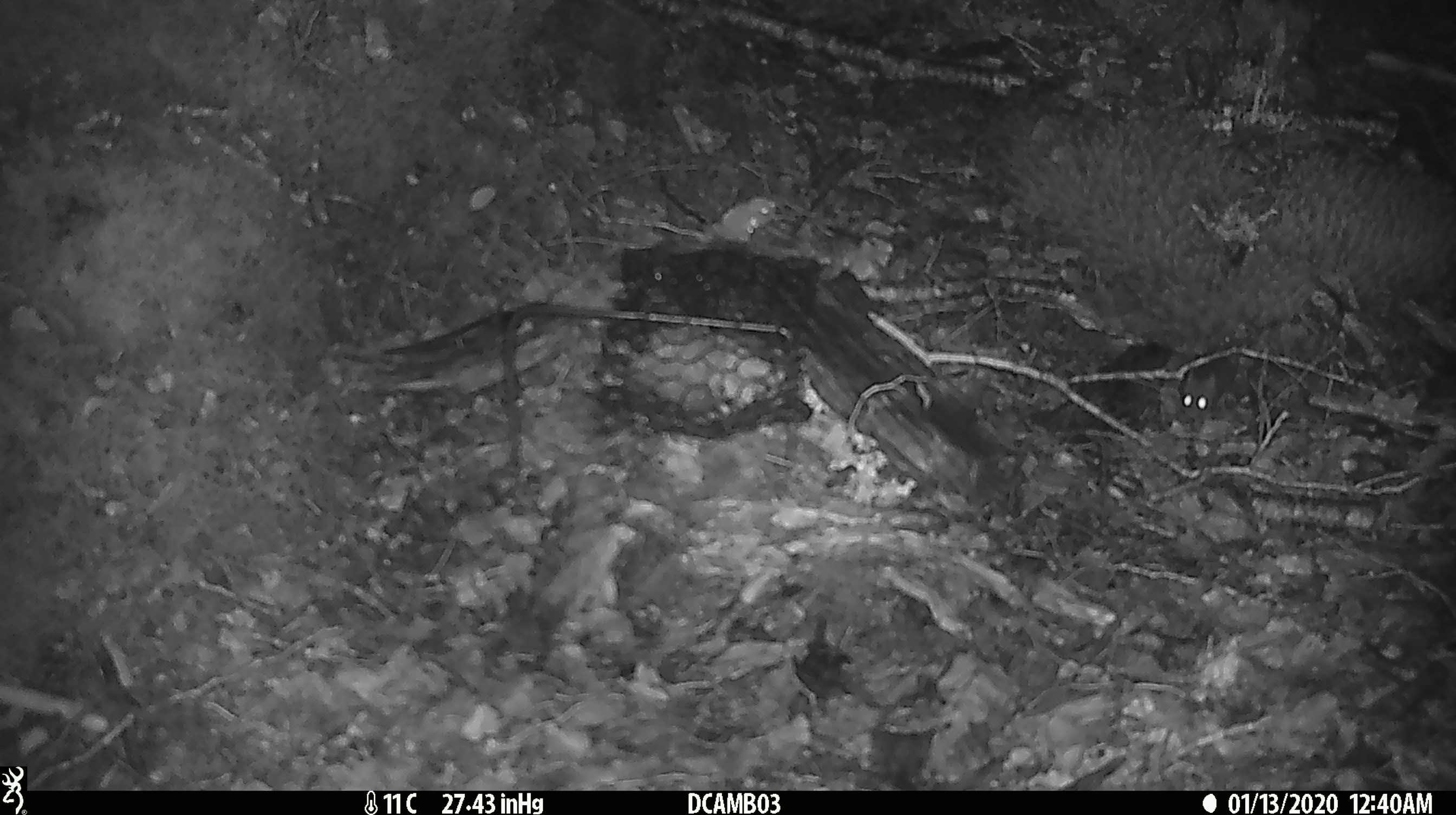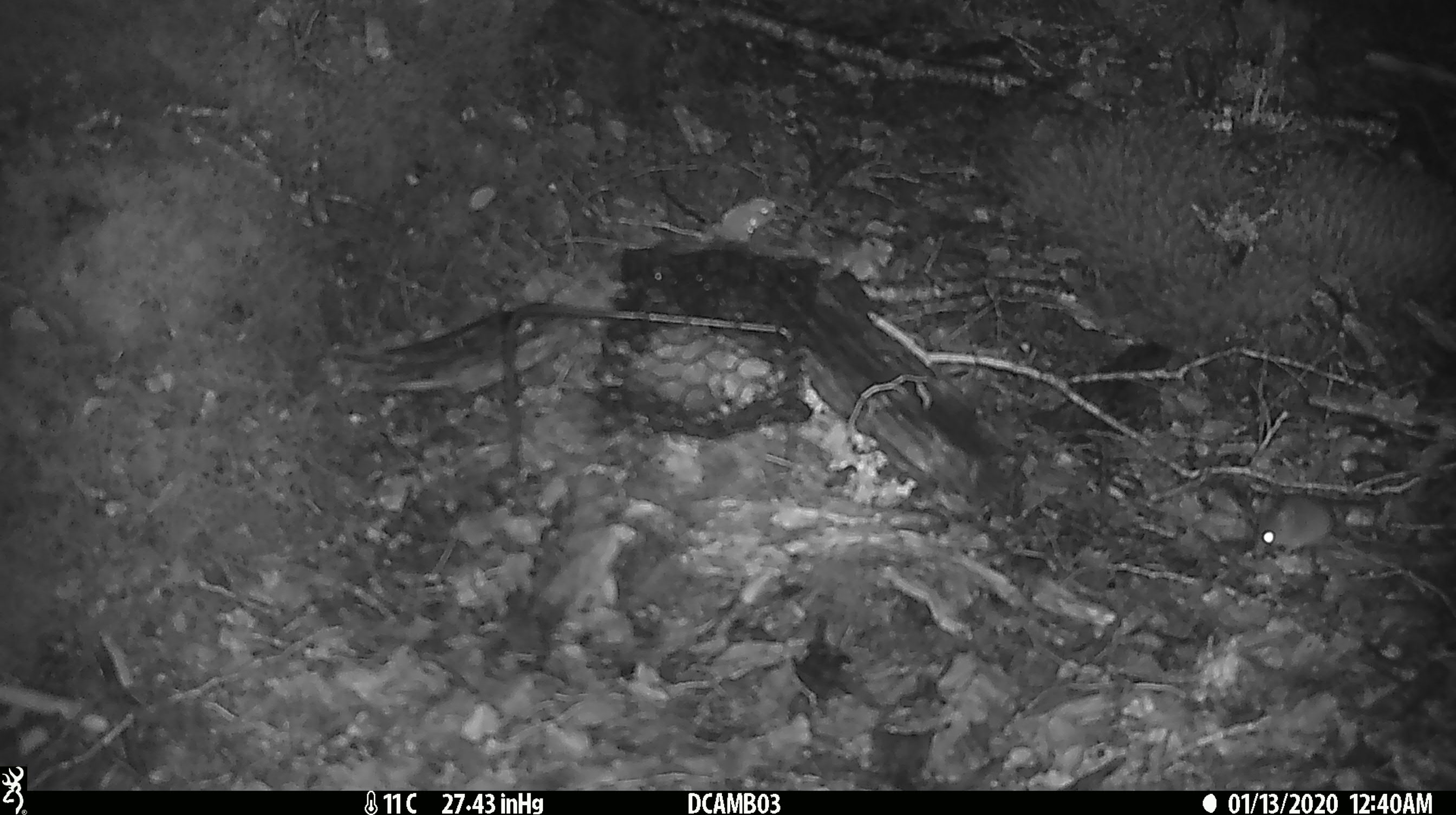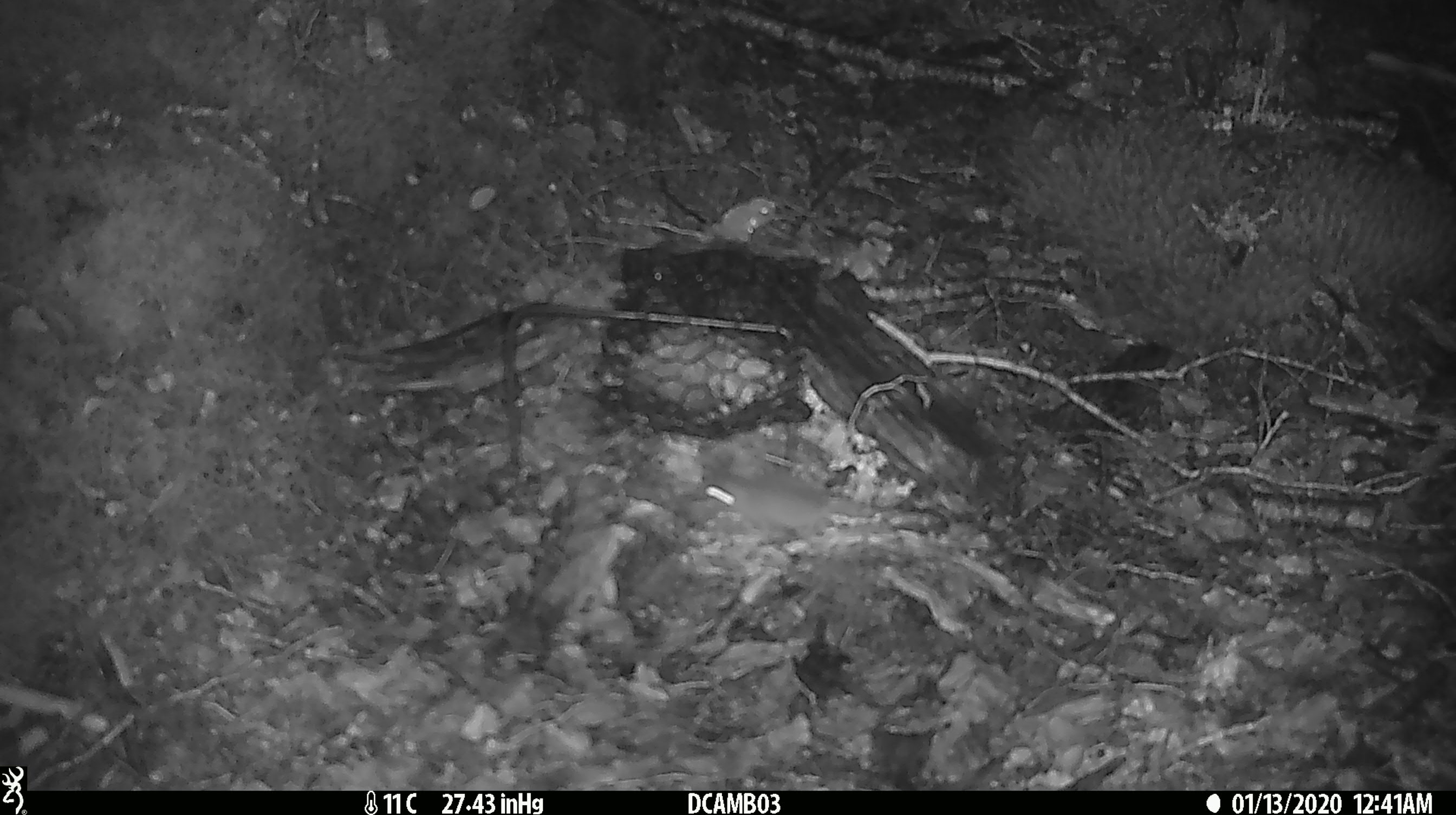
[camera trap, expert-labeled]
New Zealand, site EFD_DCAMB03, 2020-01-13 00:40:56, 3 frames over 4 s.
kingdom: Animalia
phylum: Chordata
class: Mammalia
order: Rodentia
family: Muridae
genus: Mus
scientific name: Mus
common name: mouse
Mouse (Mus).